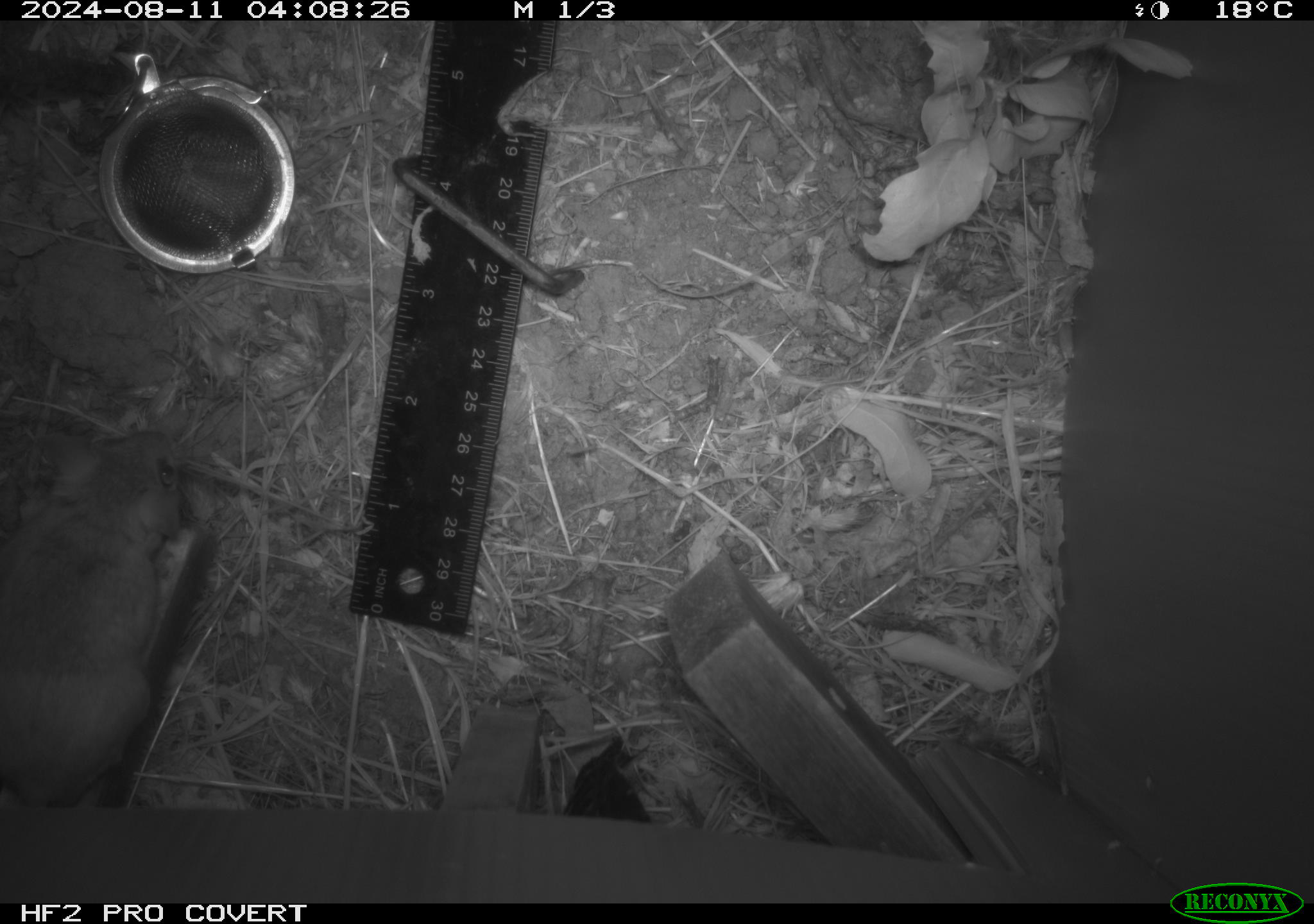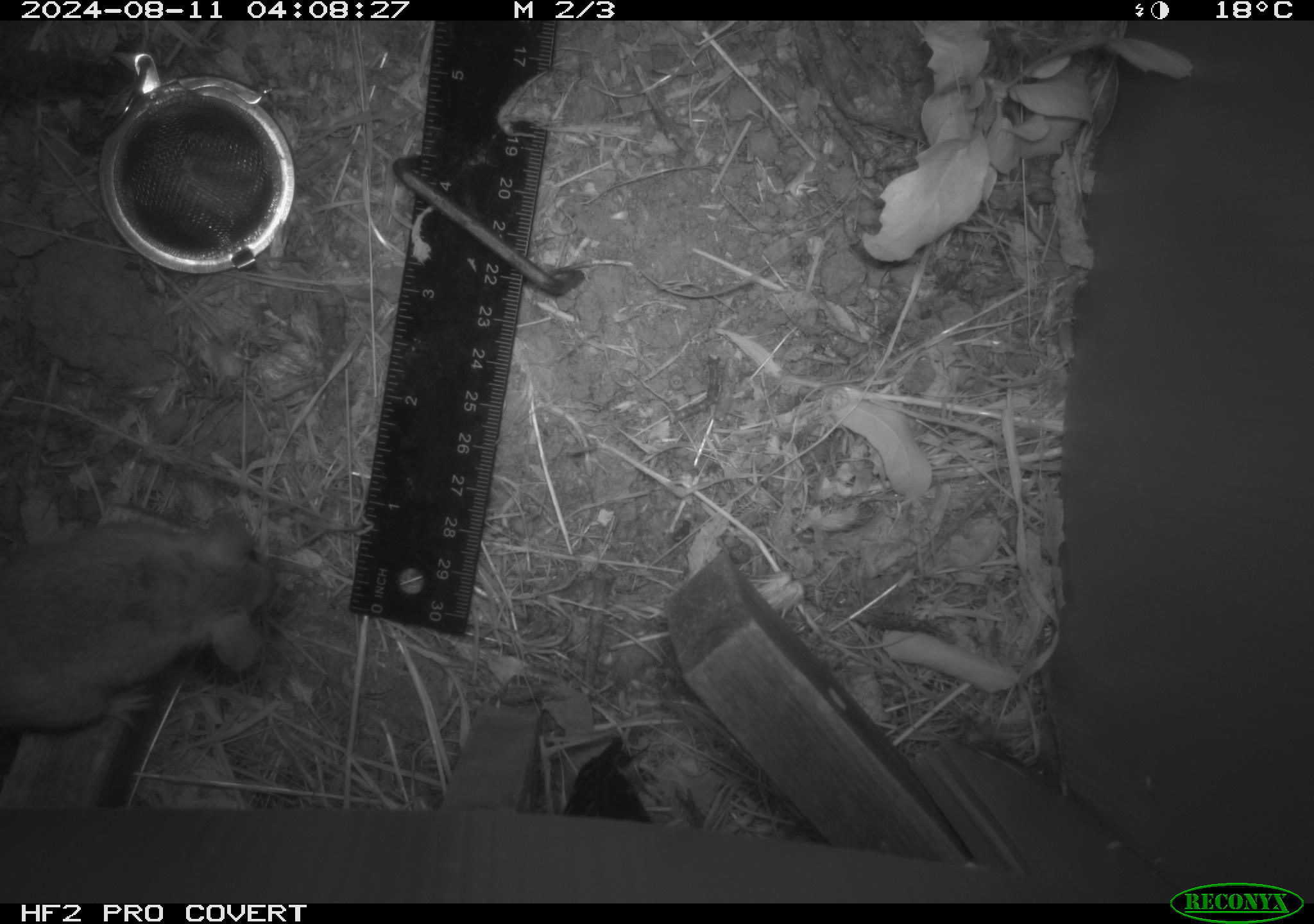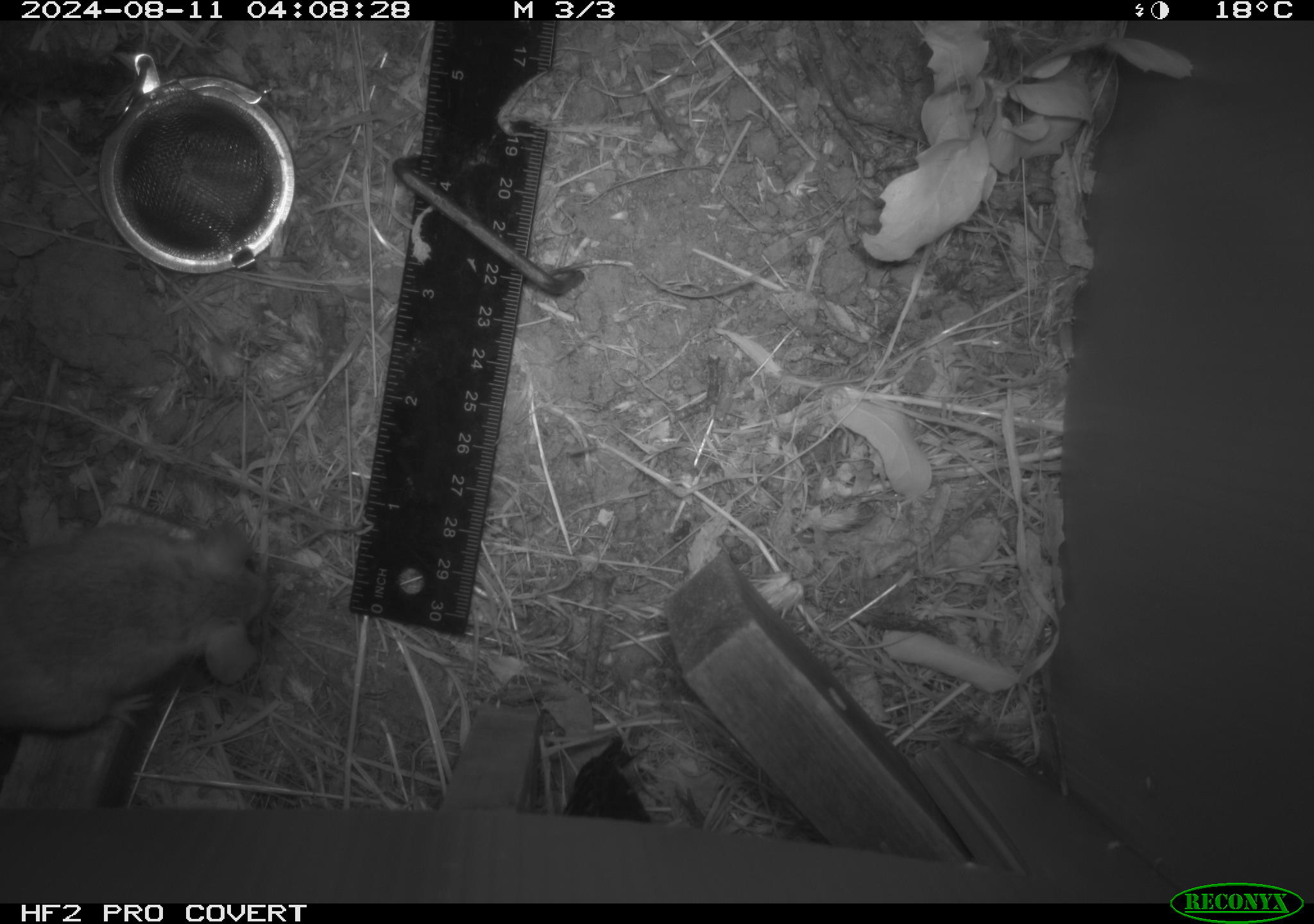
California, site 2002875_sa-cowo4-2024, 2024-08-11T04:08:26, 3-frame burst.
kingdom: Animalia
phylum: Chordata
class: Mammalia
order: Rodentia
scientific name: Rodentia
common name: rodent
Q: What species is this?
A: Rodent (Rodentia).